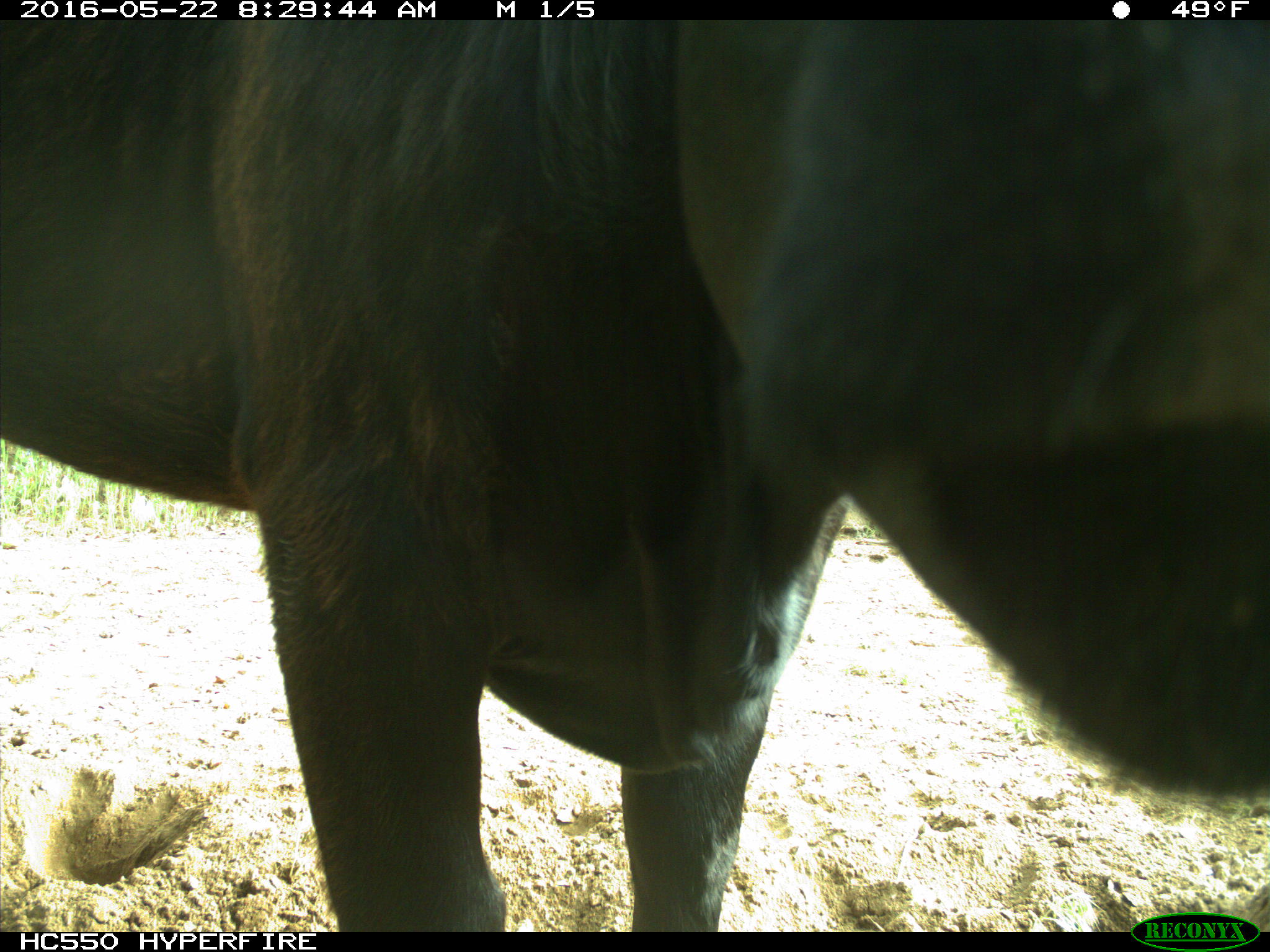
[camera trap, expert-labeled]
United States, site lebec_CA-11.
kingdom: Animalia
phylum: Chordata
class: Mammalia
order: Artiodactyla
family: Bovidae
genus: Bos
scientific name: Bos taurus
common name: domestic cow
Bos taurus (domestic cow).